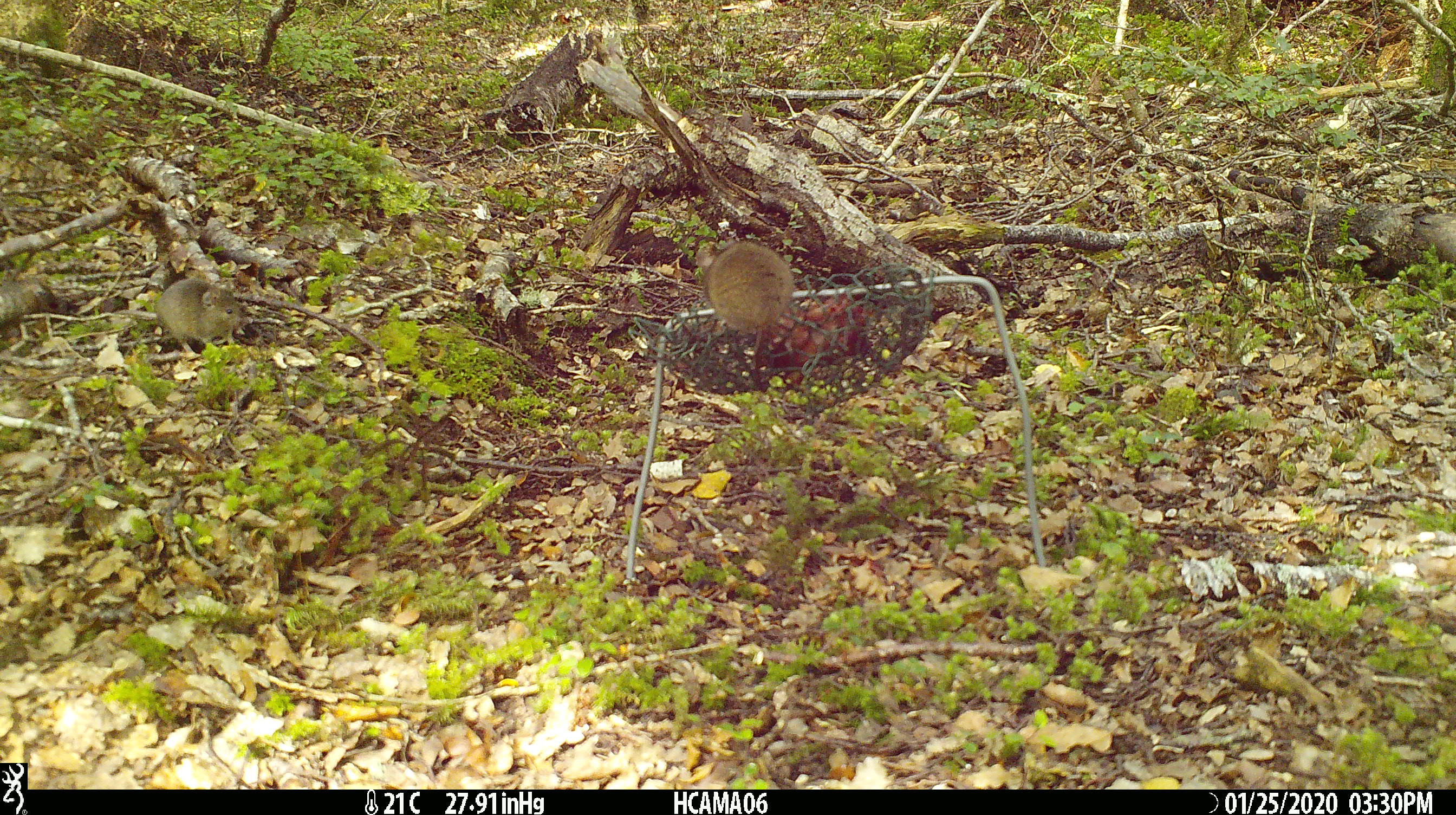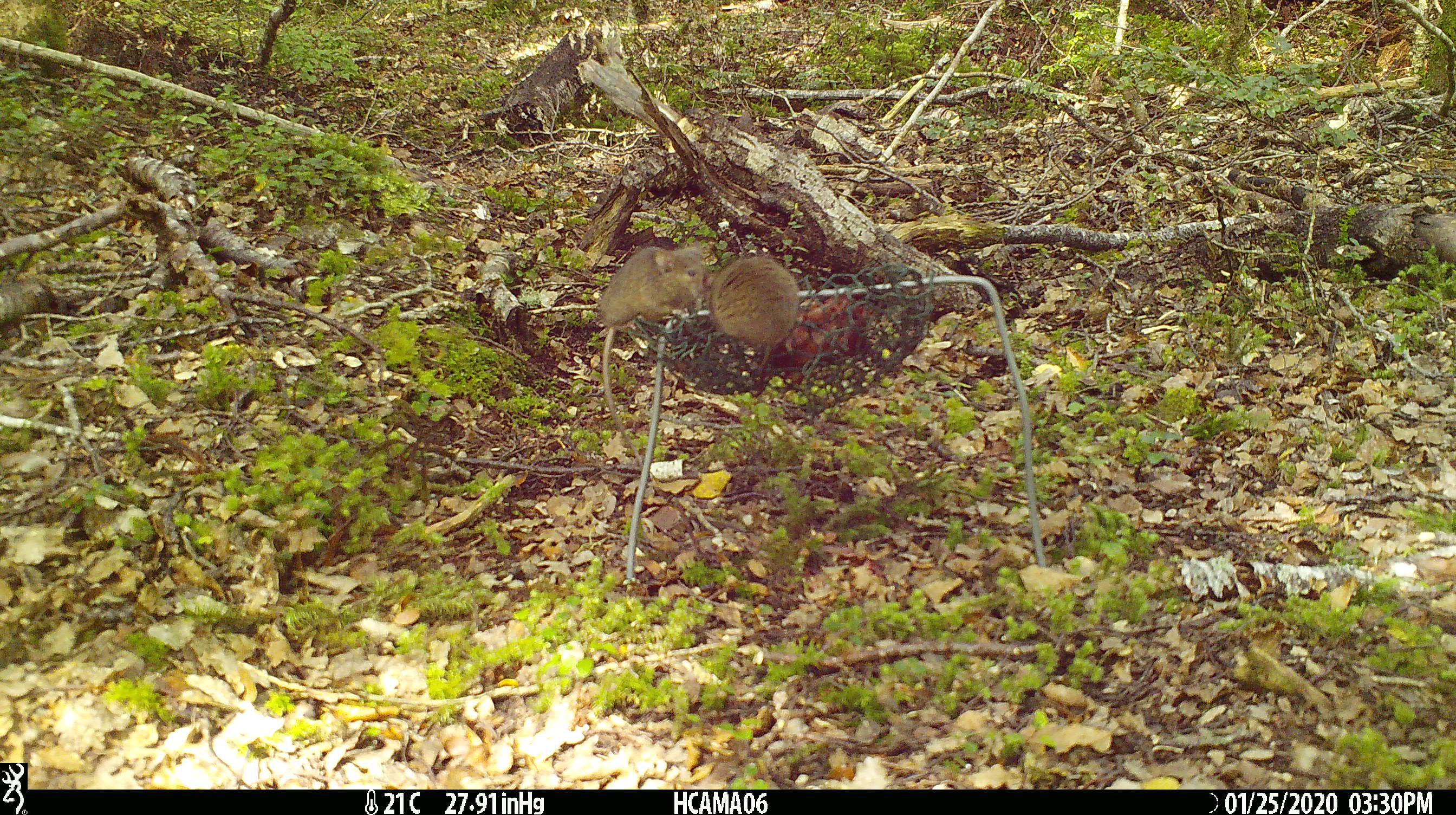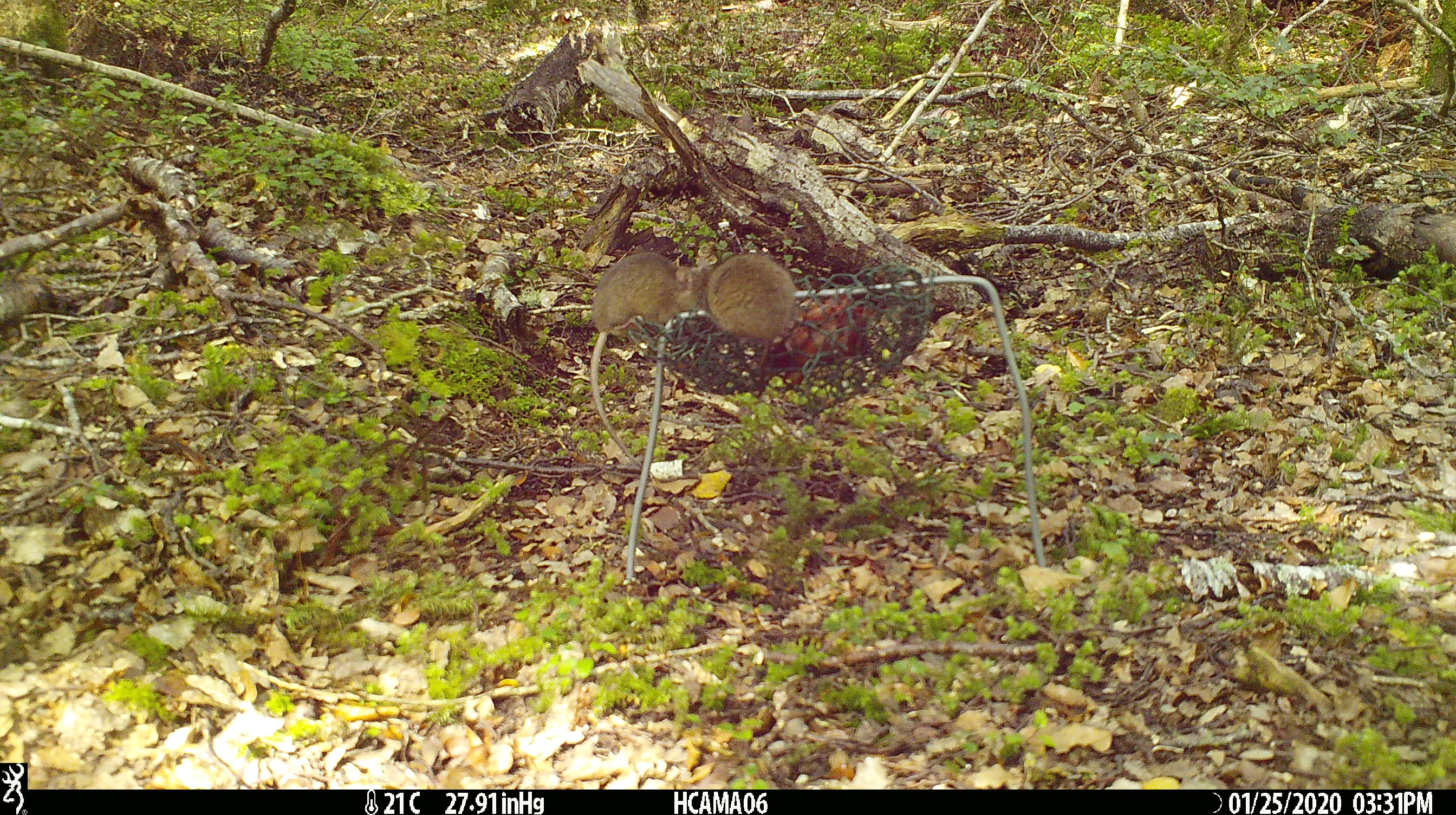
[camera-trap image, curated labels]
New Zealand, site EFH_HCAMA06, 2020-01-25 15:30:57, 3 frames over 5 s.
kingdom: Animalia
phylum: Chordata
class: Mammalia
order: Rodentia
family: Muridae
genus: Mus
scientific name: Mus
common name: mouse